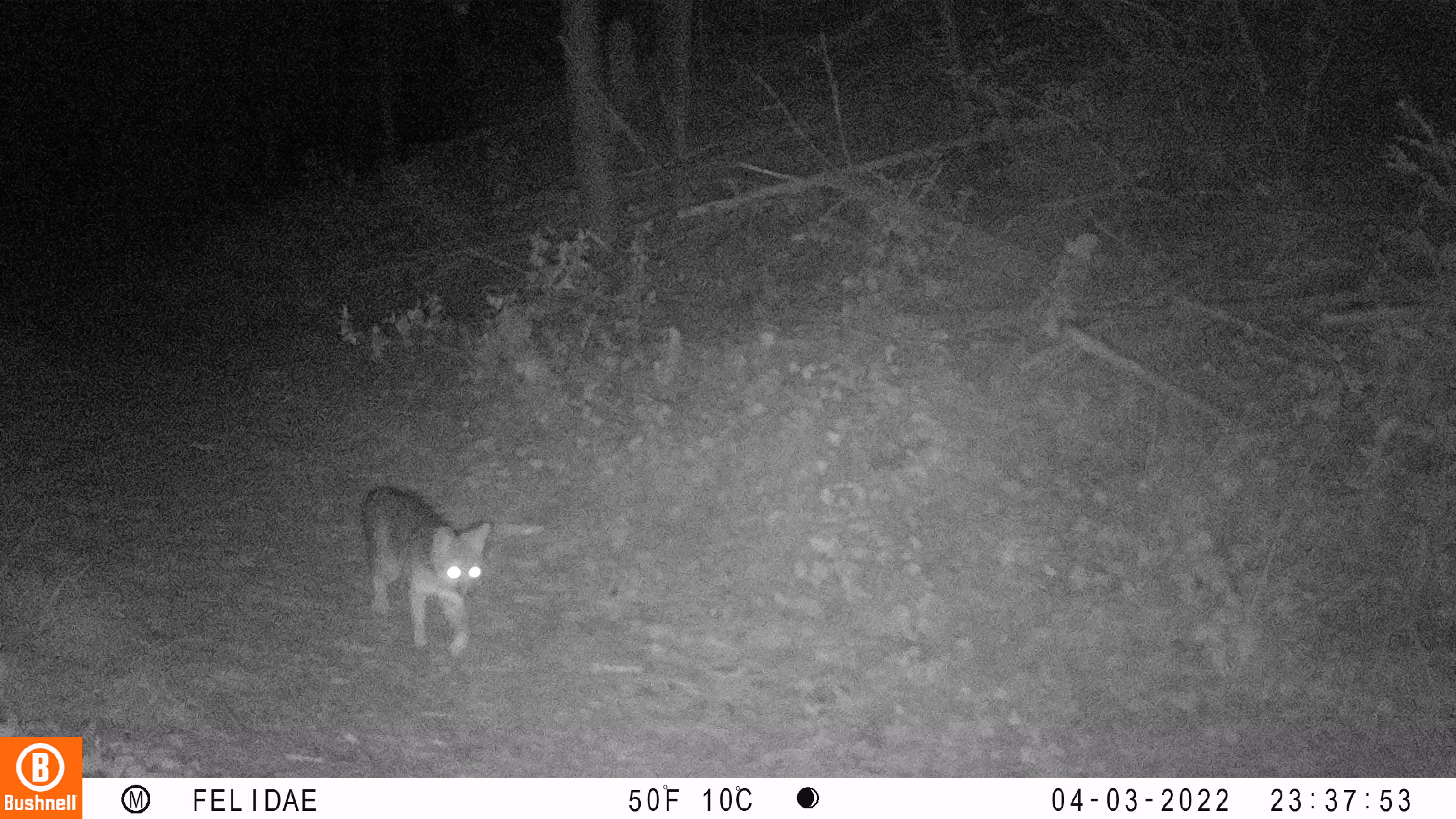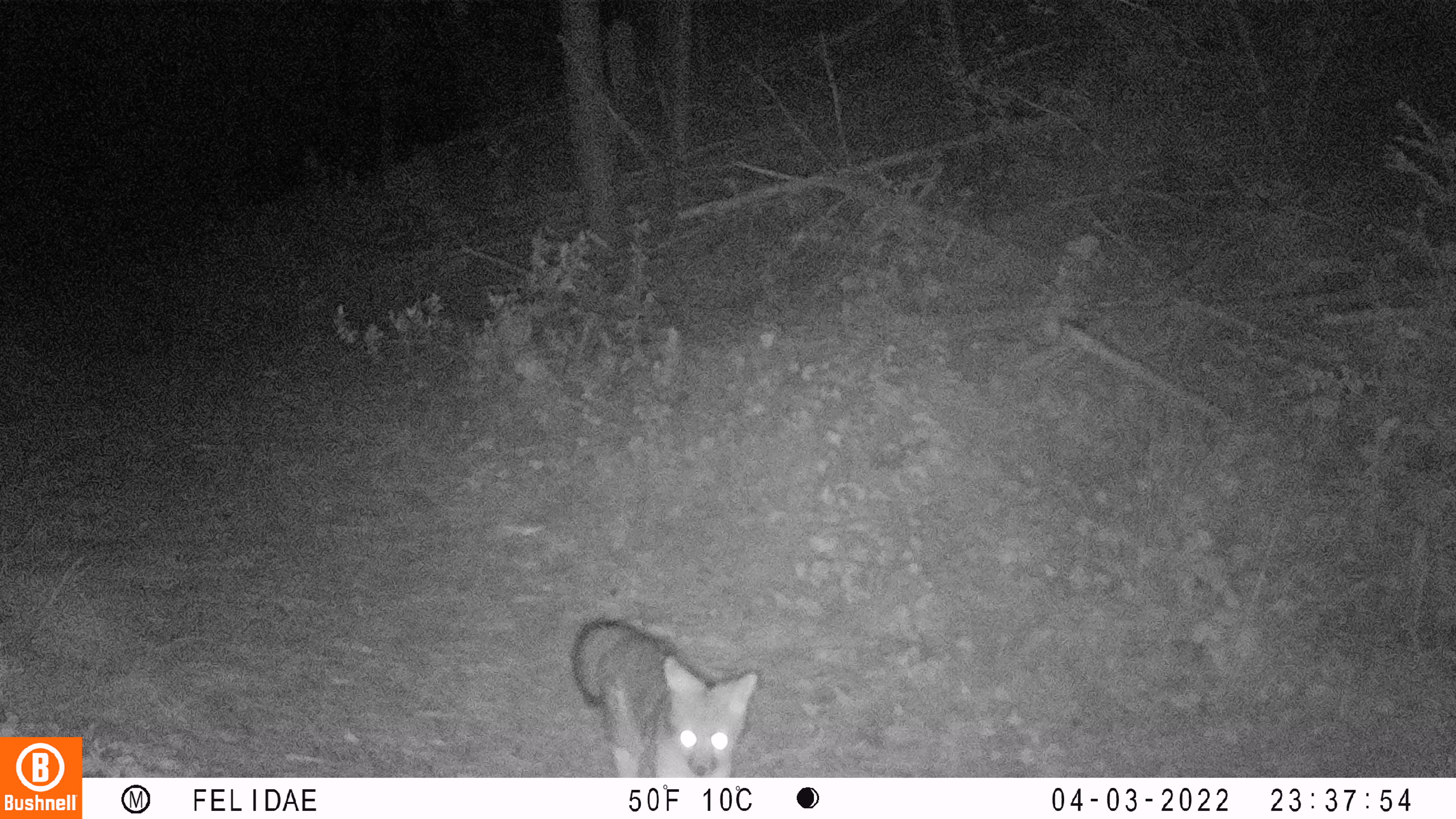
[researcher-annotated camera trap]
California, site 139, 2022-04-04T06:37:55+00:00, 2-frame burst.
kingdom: Animalia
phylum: Chordata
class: Mammalia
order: Carnivora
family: Canidae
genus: Urocyon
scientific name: Urocyon cinereoargenteus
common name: gray fox